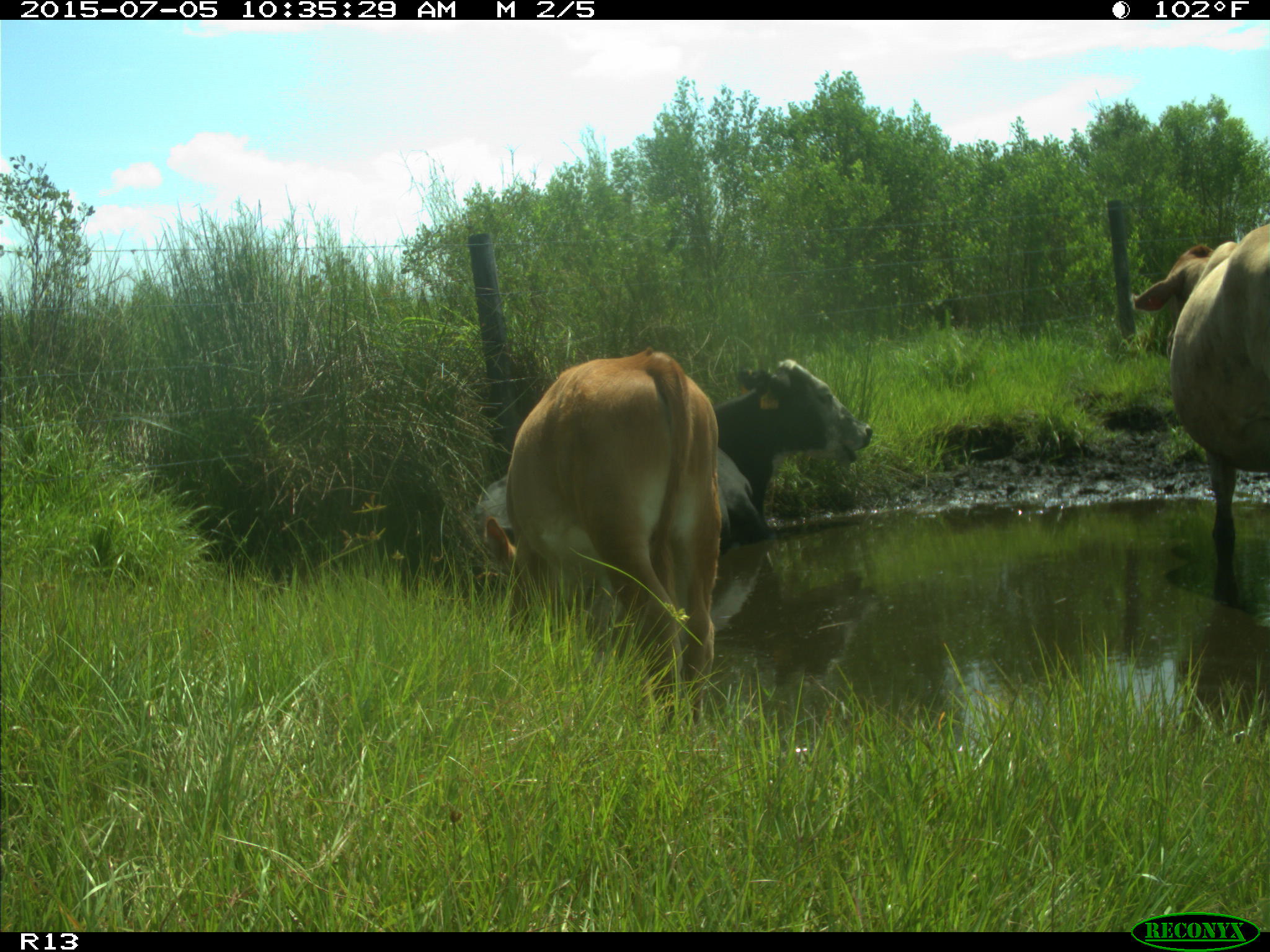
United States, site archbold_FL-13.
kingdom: Animalia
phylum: Chordata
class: Mammalia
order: Artiodactyla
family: Bovidae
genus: Bos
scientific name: Bos taurus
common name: domestic cow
Bos taurus (domestic cow).